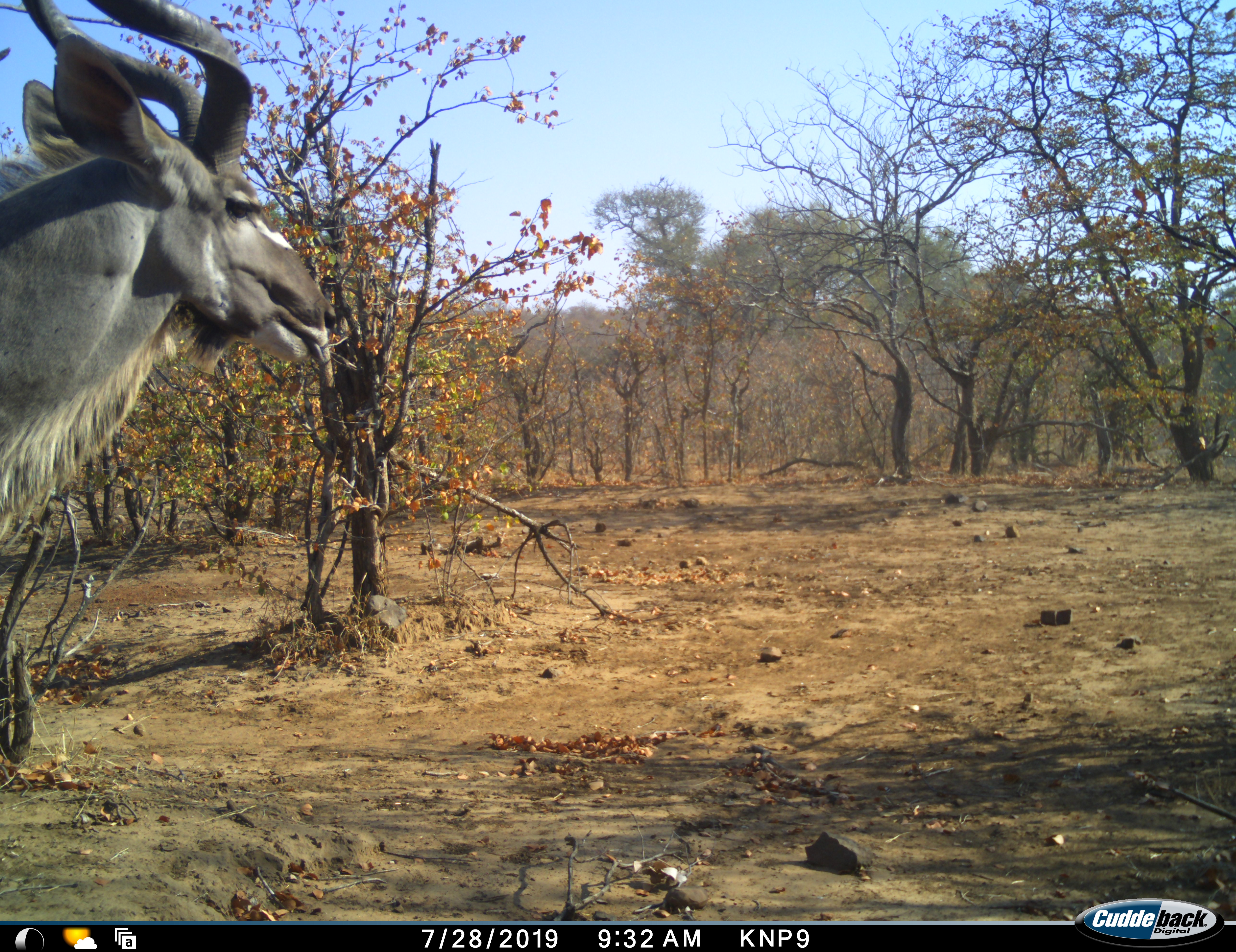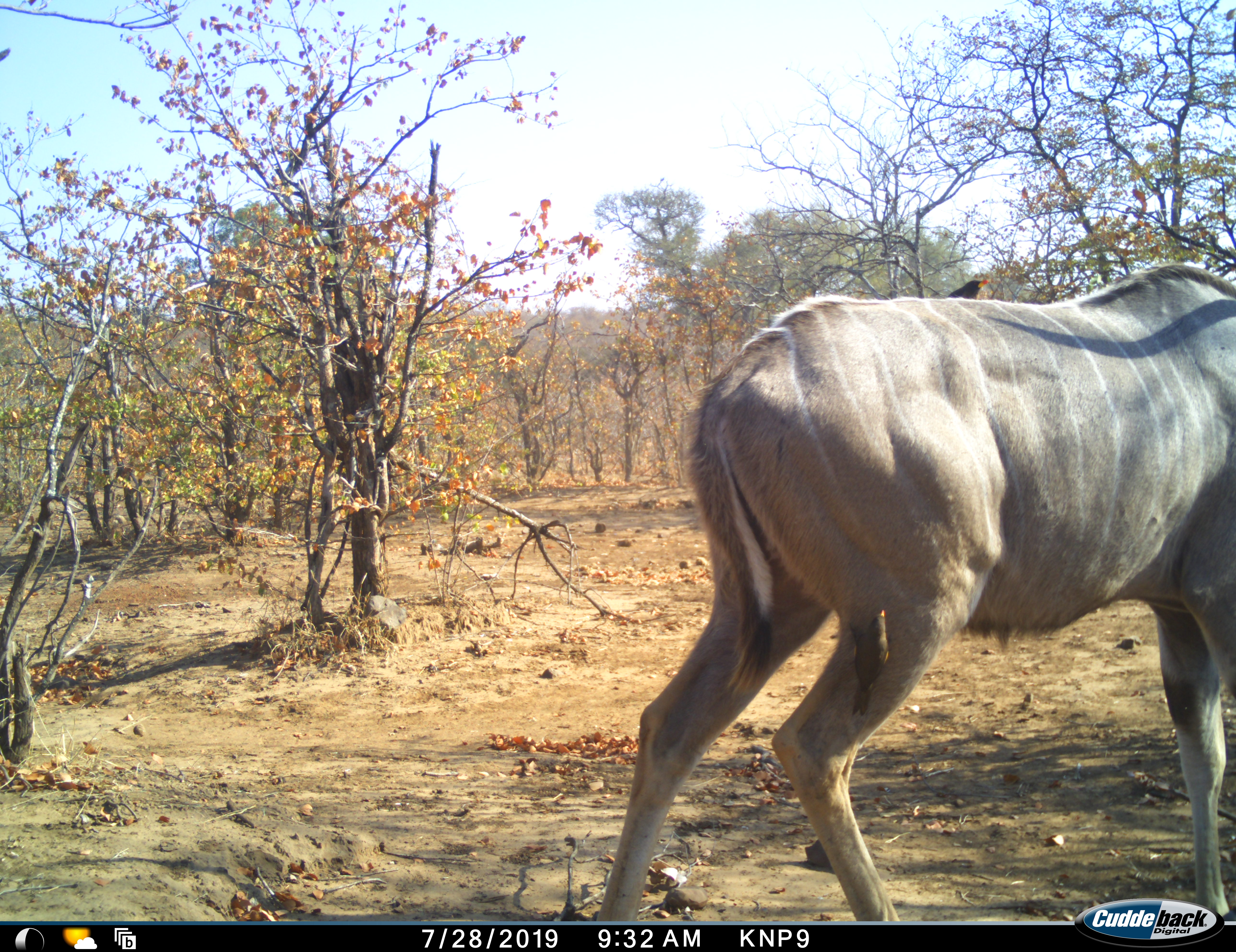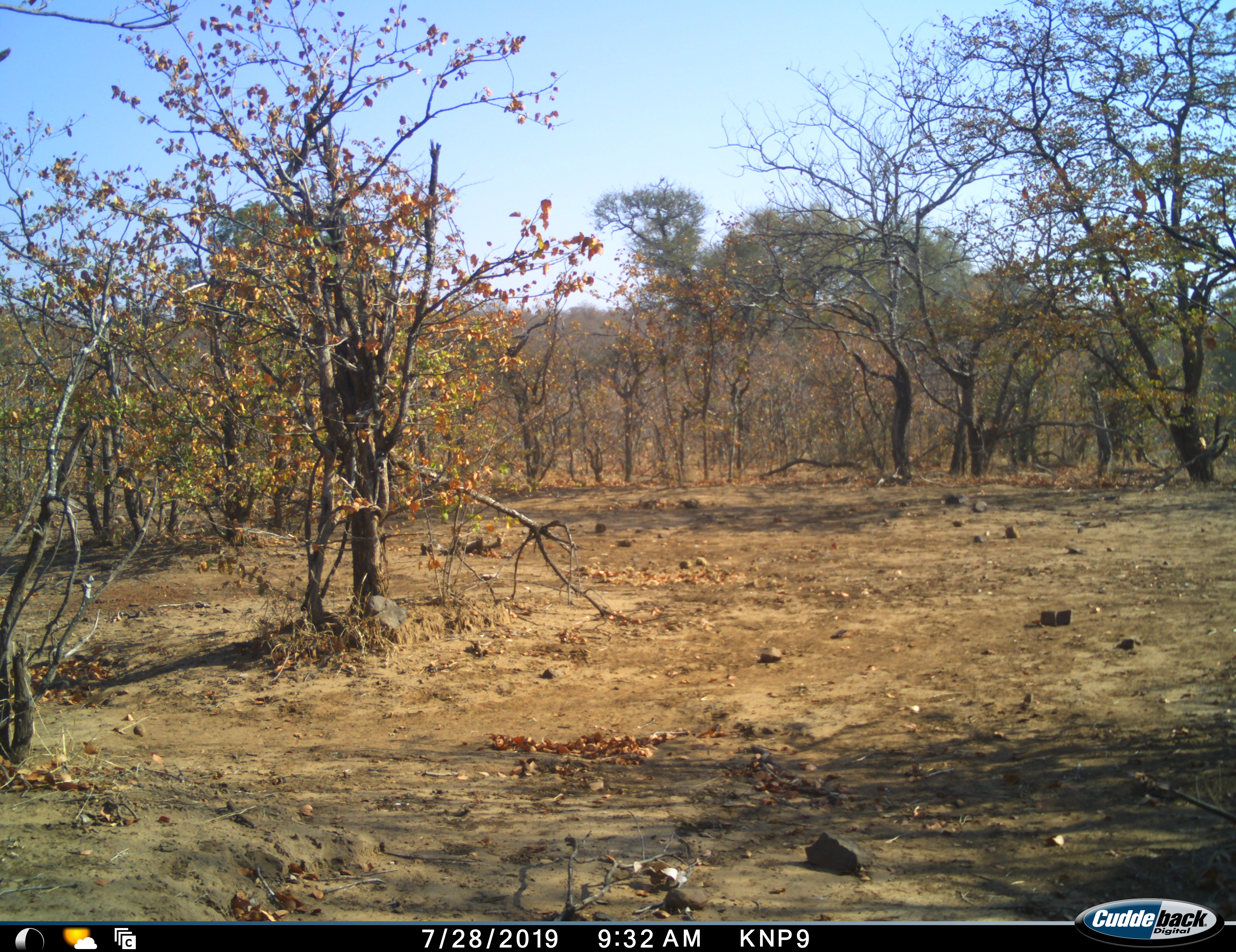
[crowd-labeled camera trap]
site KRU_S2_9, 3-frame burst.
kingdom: Animalia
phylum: Chordata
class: Mammalia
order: Artiodactyla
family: Bovidae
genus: Tragelaphus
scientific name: Tragelaphus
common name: kudu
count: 1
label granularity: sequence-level